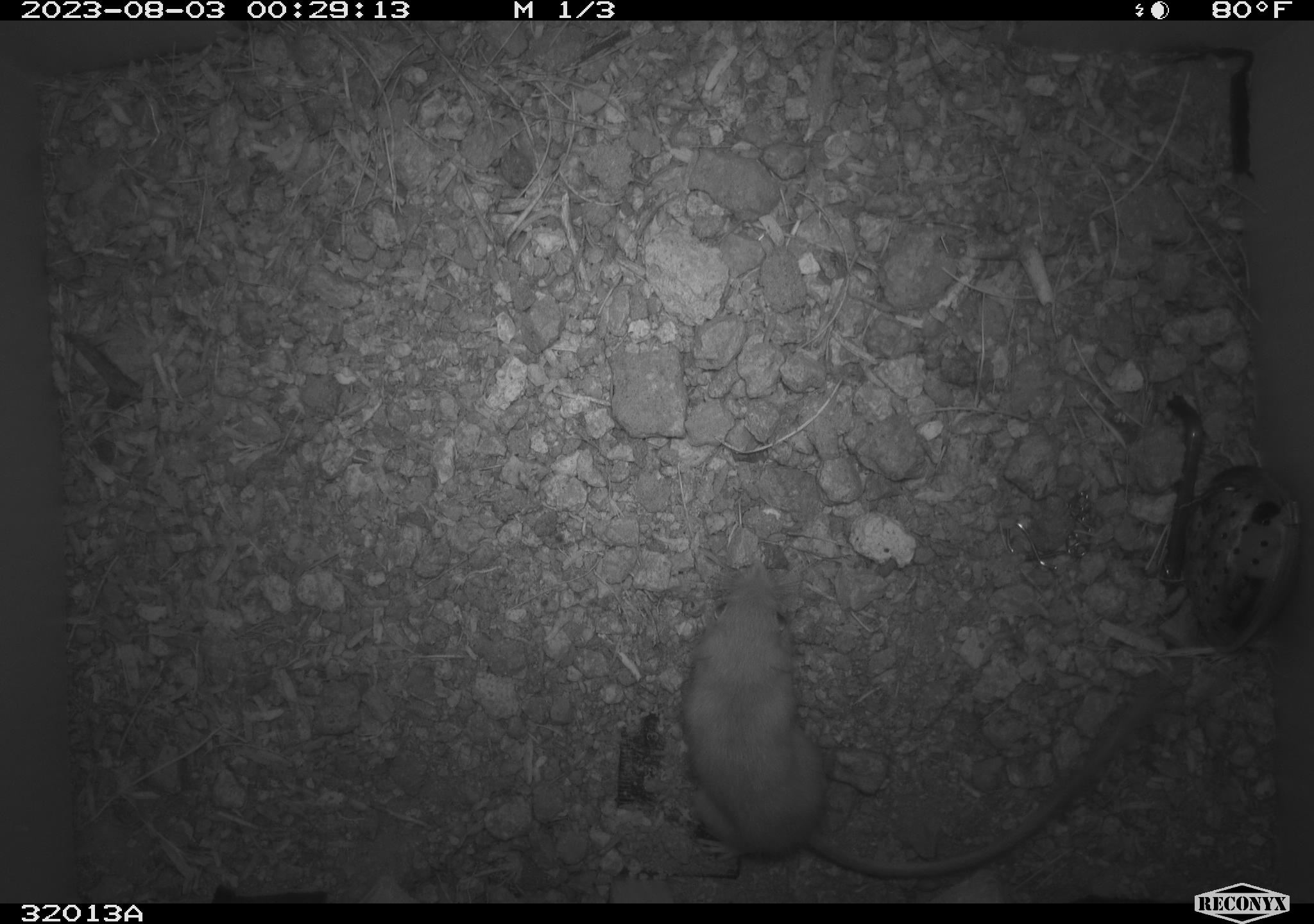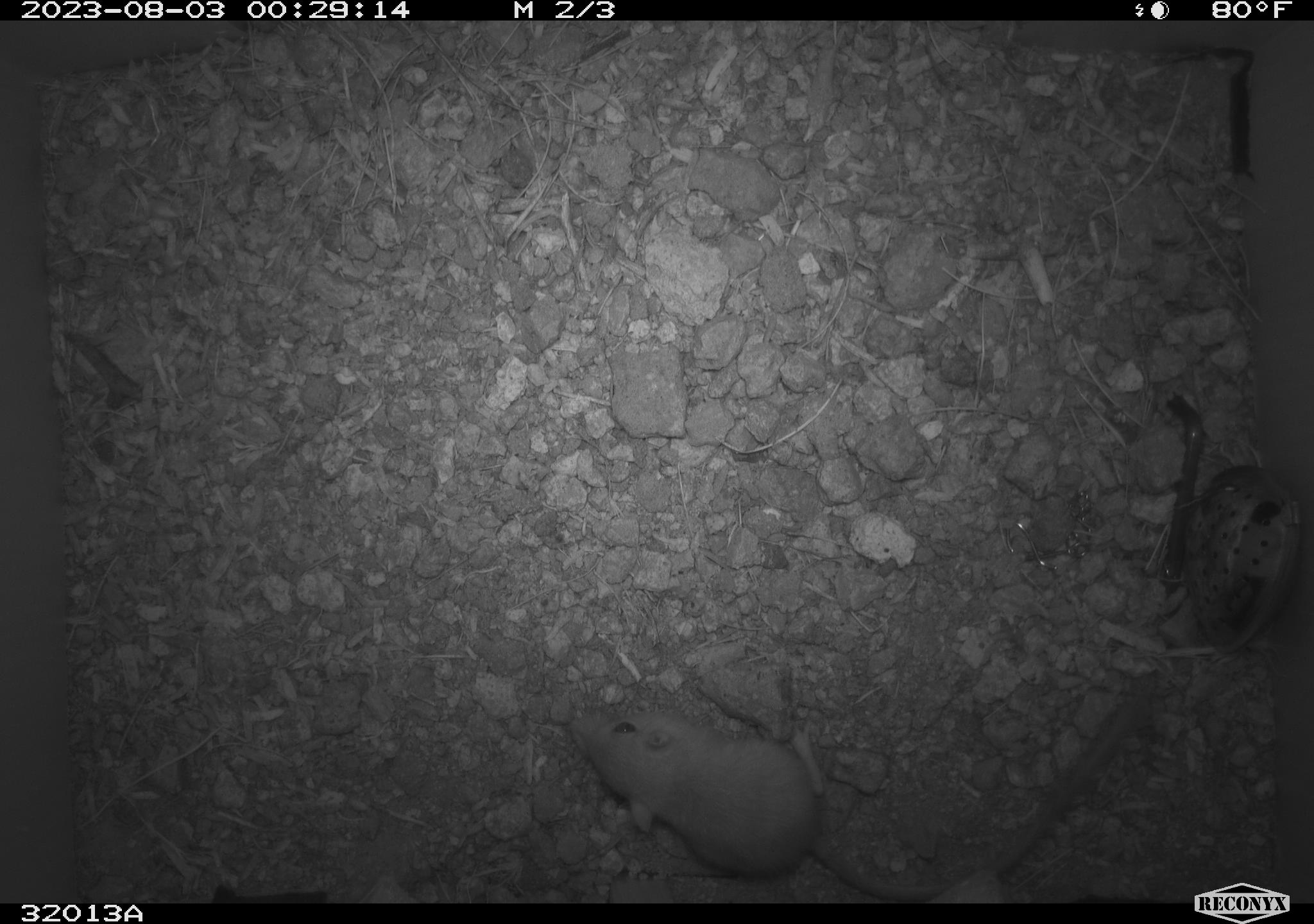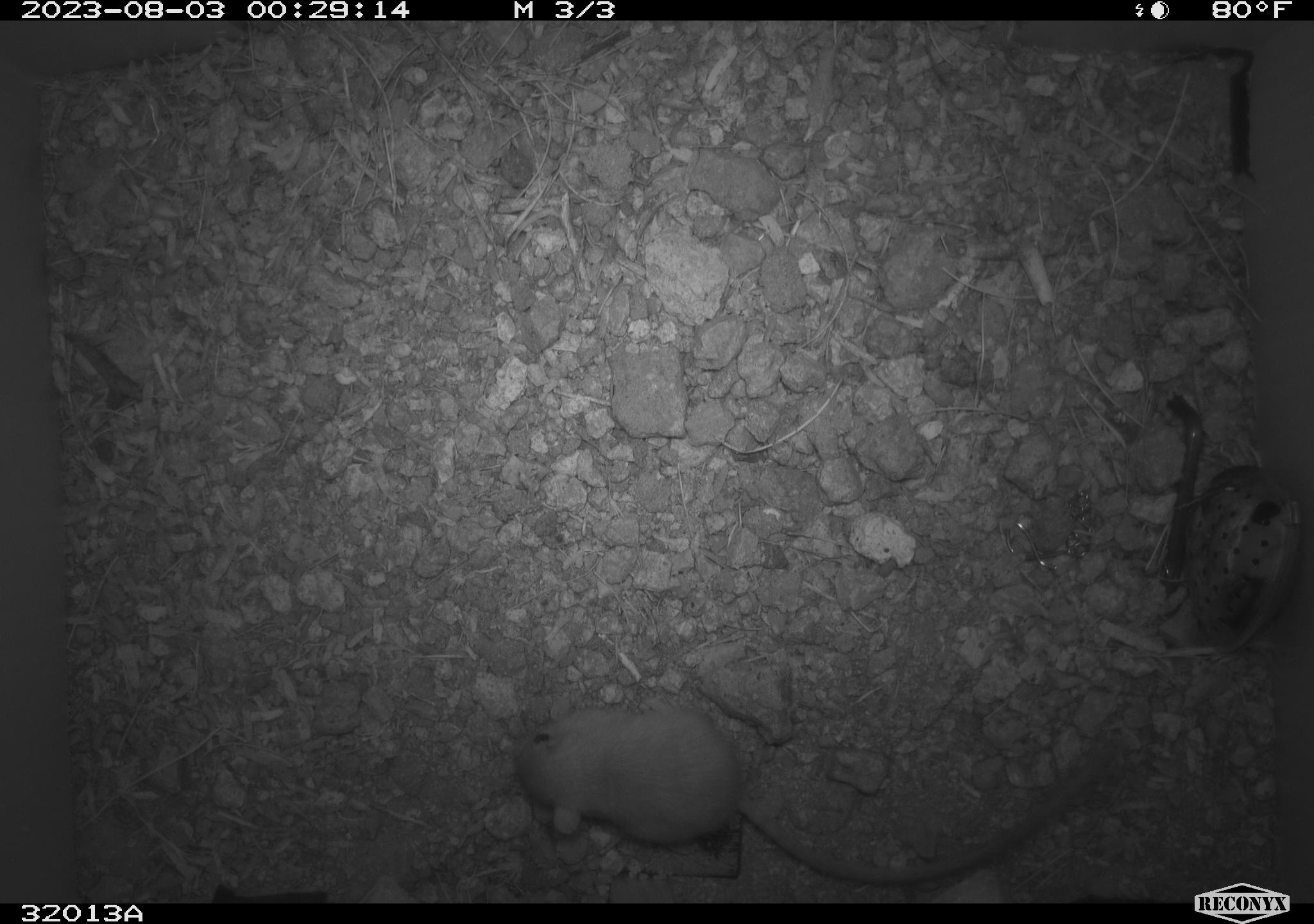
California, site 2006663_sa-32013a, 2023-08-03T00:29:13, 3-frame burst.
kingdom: Animalia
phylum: Chordata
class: Mammalia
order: Rodentia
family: Heteromyidae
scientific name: Heteromyidae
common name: kangaroo rats and pocket mice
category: heteromyidae family